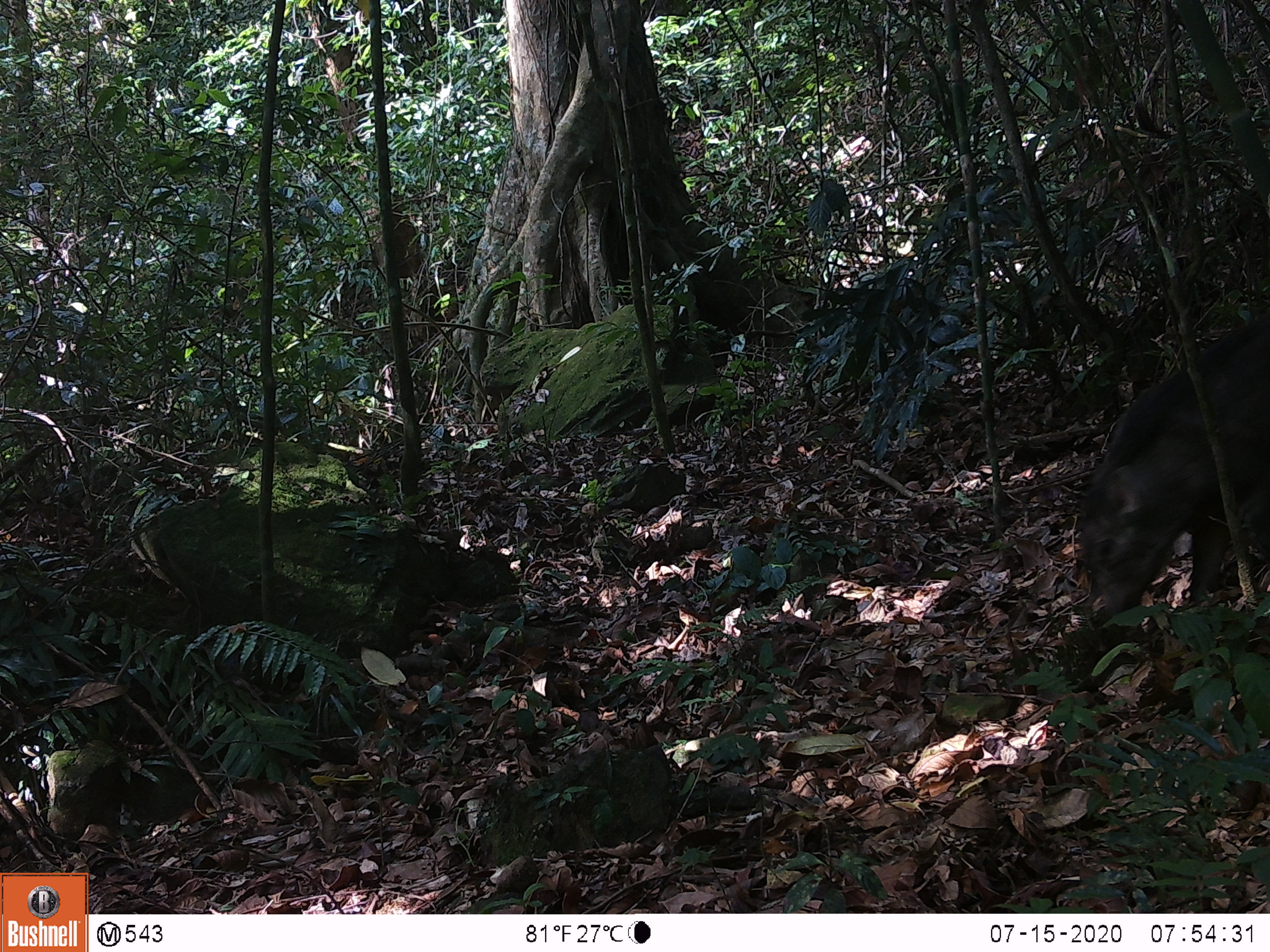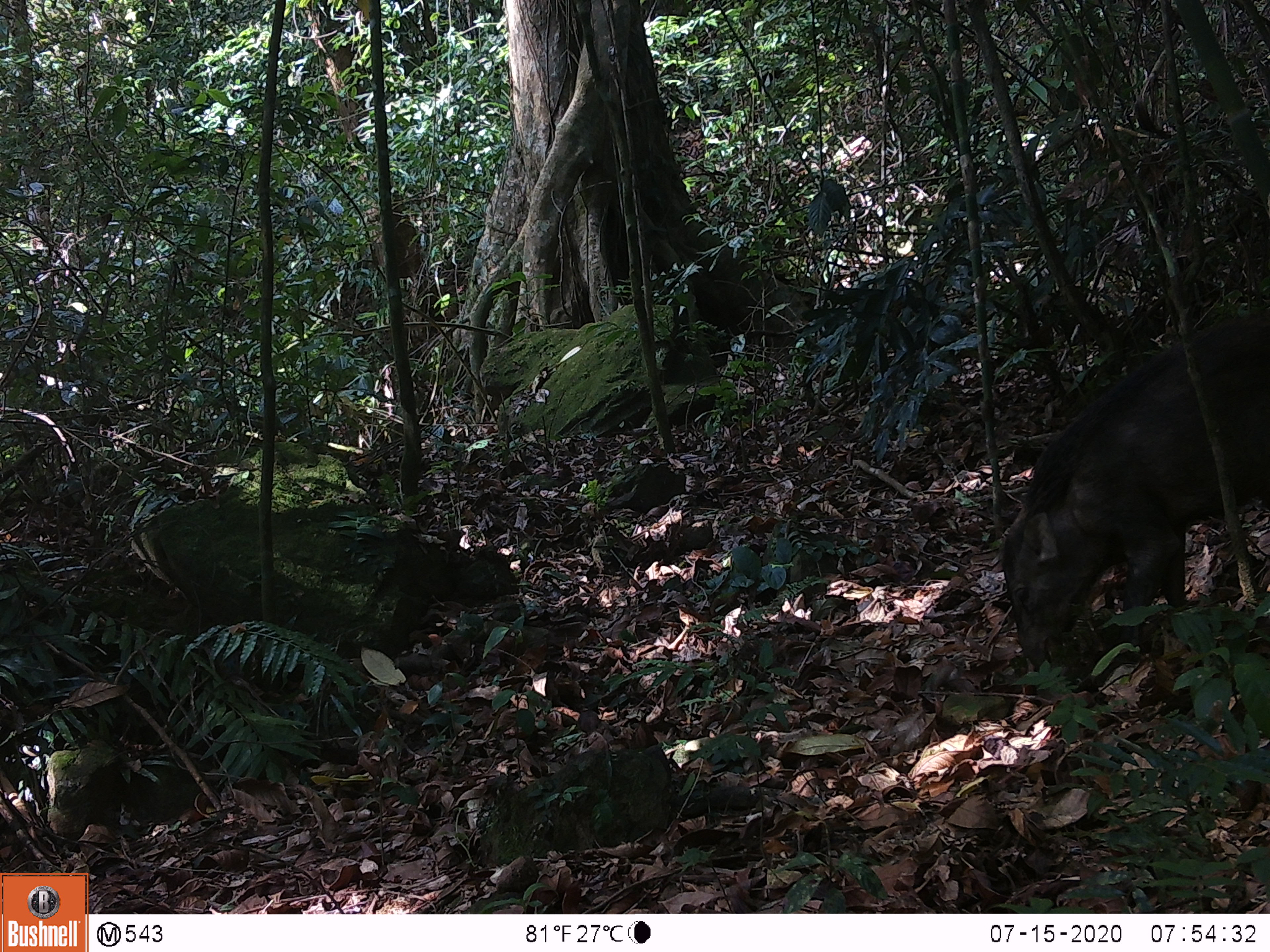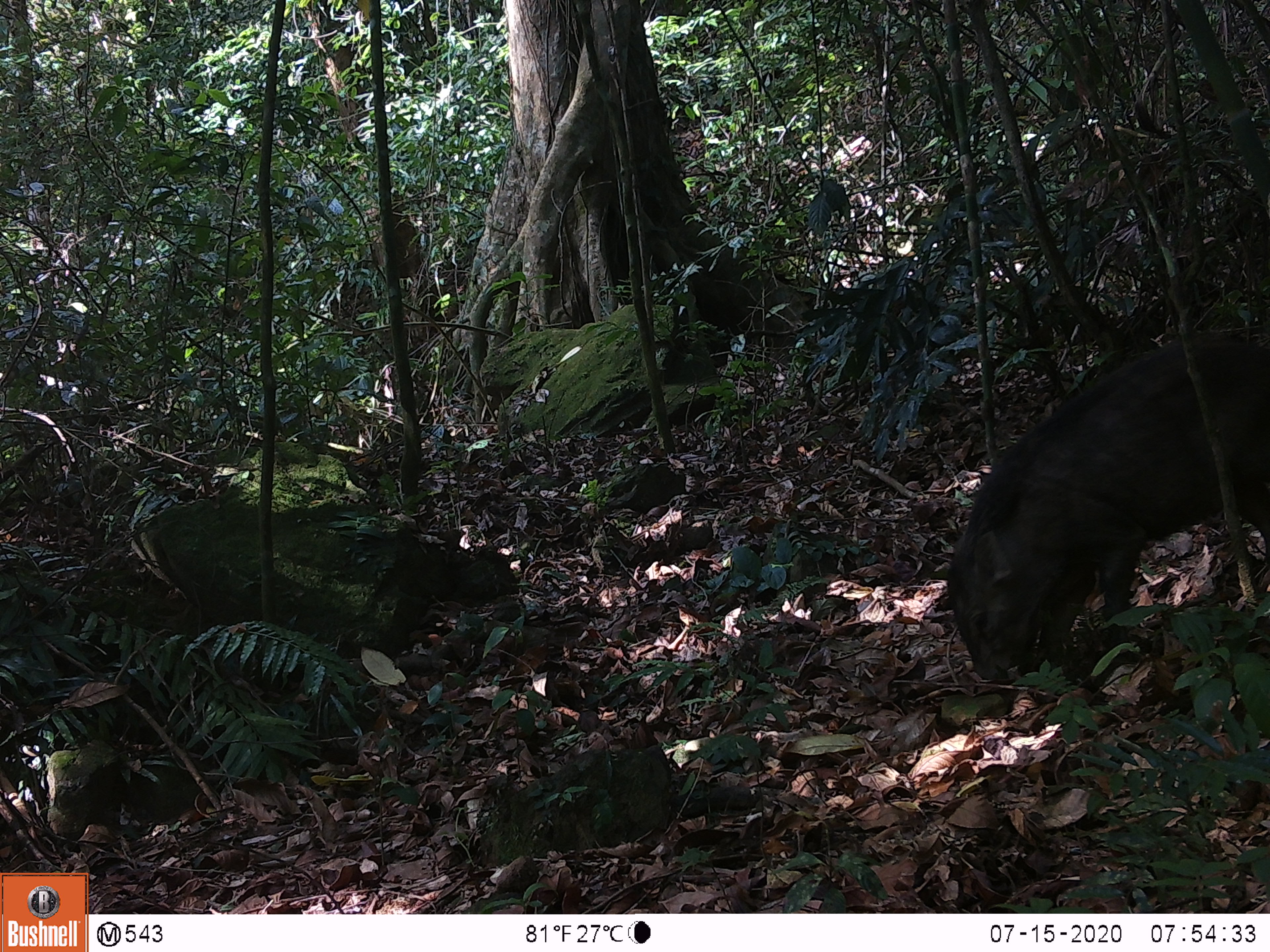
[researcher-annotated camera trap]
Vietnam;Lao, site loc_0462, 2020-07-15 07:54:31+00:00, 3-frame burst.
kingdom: Animalia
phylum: Chordata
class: Mammalia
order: Artiodactyla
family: Suidae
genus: Sus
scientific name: Sus scrofa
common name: eurasian wild pig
Eurasian wild pig (Sus scrofa). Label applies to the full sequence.